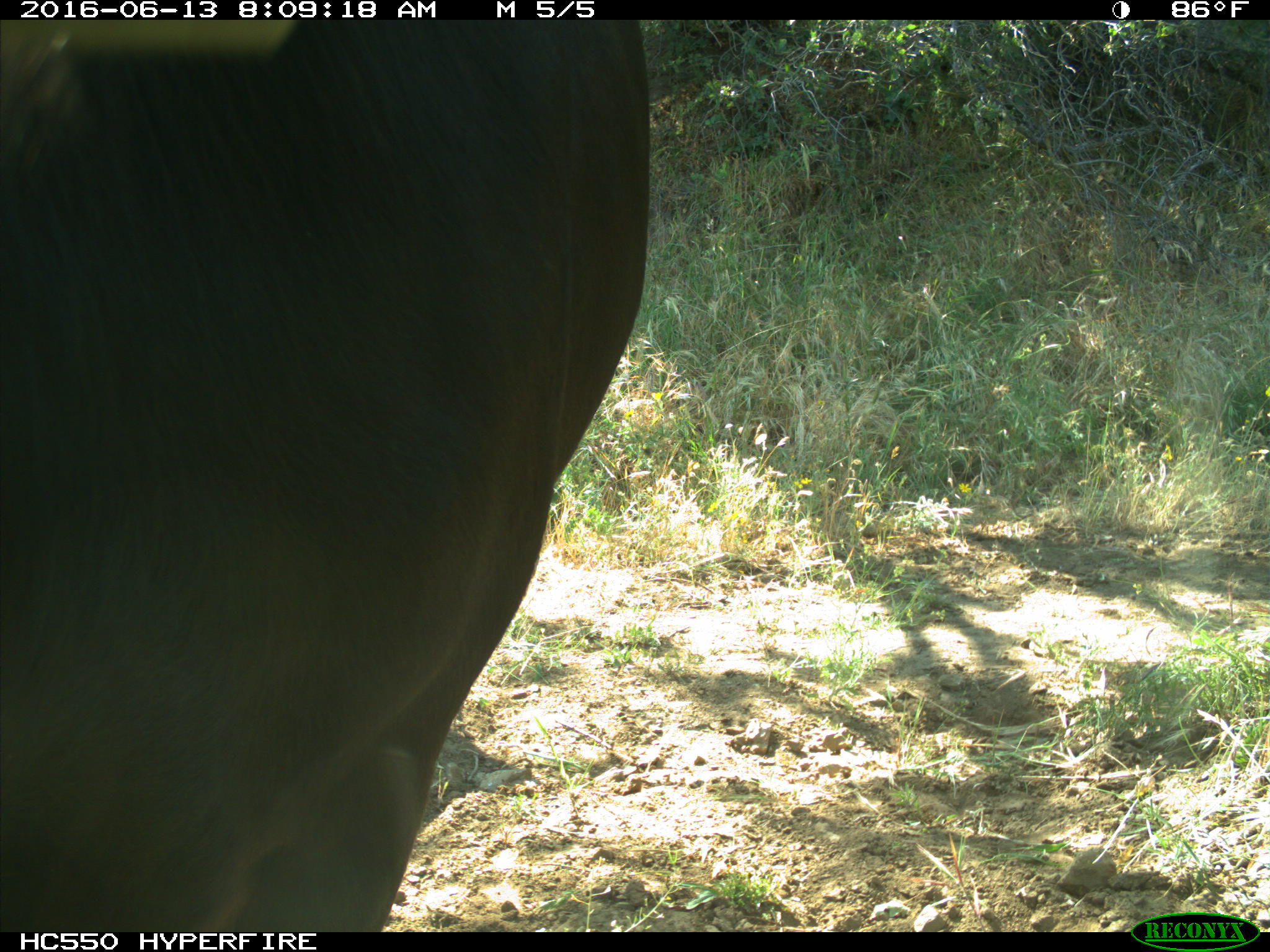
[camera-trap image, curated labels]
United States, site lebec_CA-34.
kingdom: Animalia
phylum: Chordata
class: Mammalia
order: Artiodactyla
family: Bovidae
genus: Bos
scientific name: Bos taurus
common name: domestic cow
Bos taurus (domestic cow).